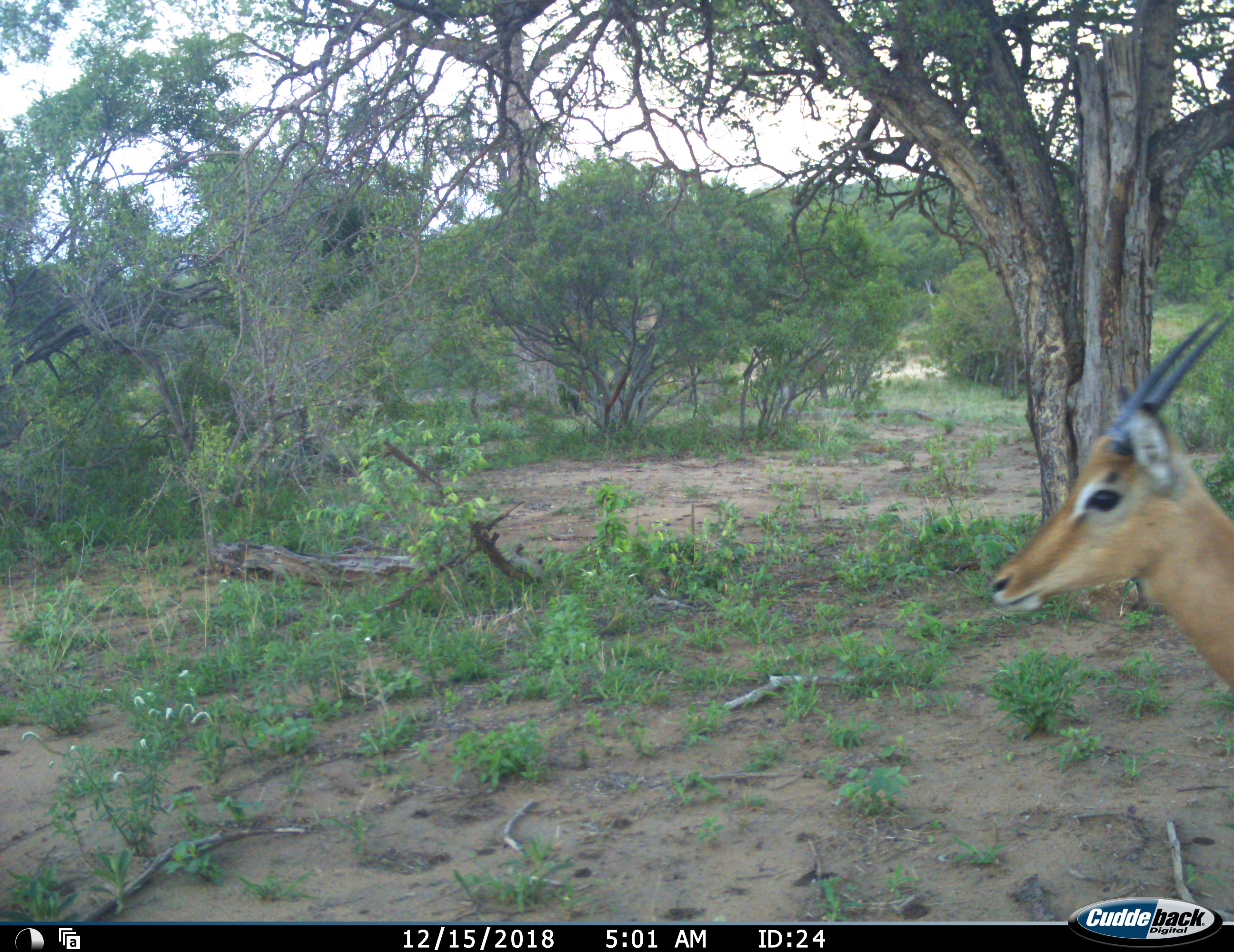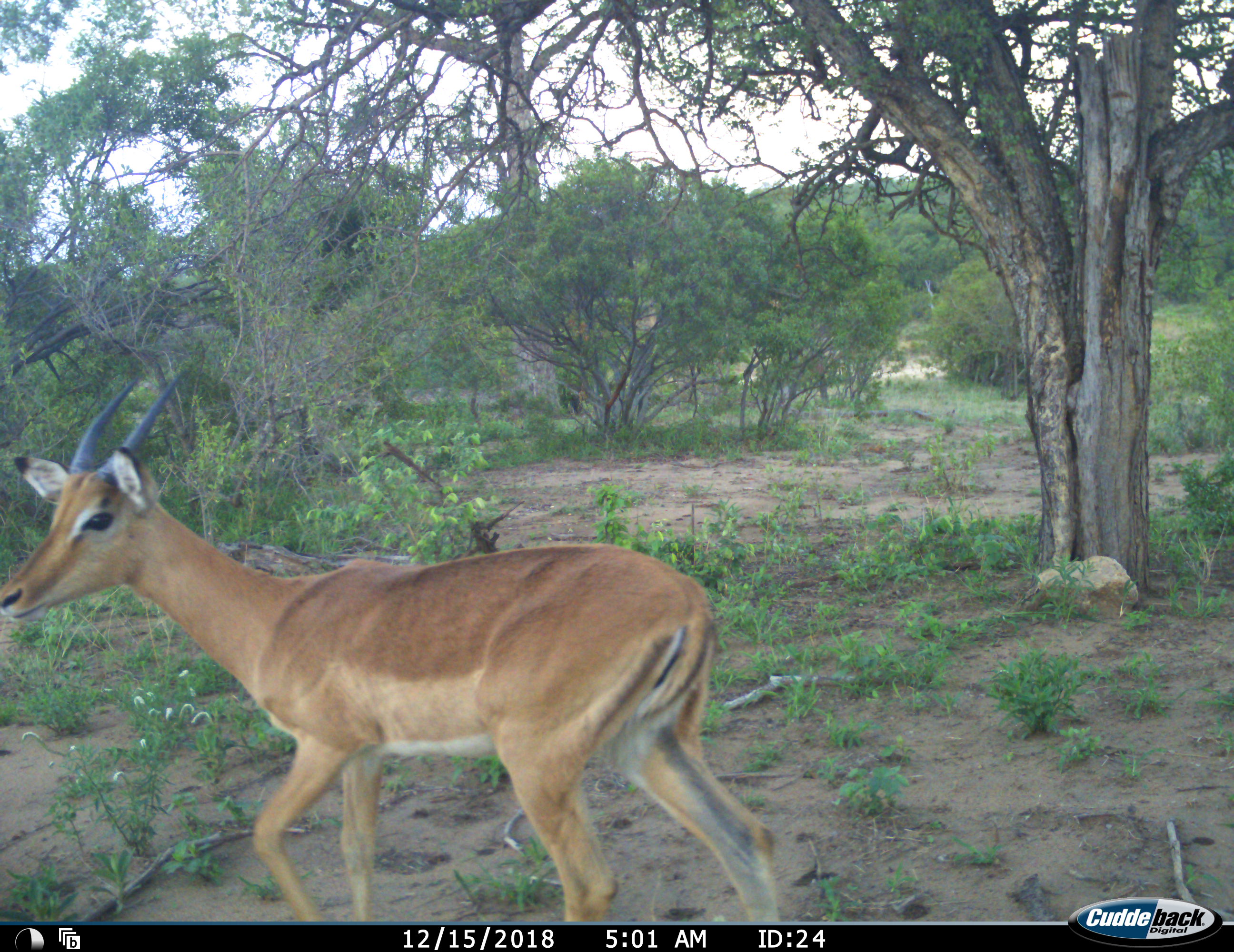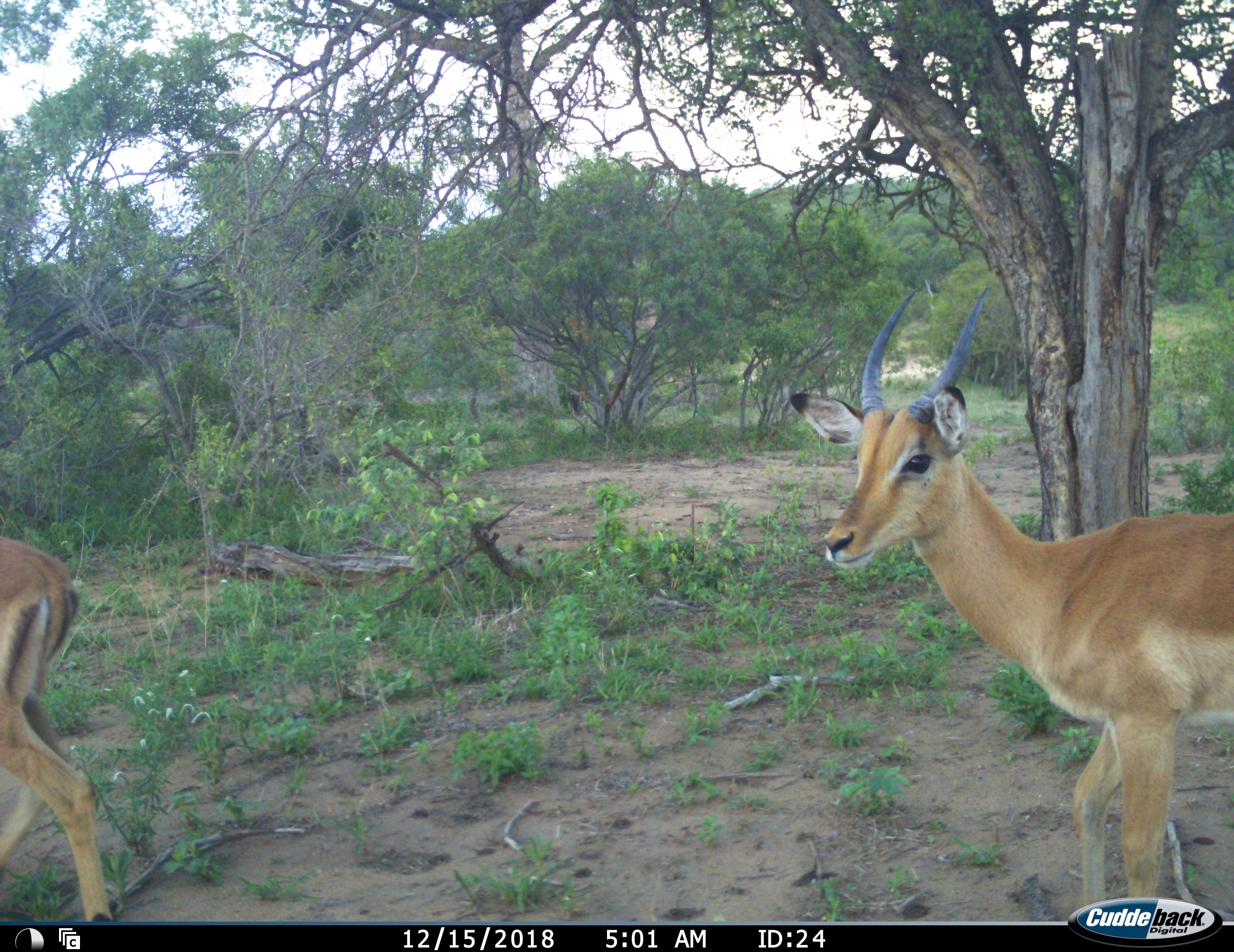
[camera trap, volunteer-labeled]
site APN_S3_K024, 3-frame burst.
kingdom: Animalia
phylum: Chordata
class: Mammalia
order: Artiodactyla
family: Bovidae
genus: Aepyceros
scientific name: Aepyceros melampus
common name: impala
Impala (Aepyceros melampus), count 2. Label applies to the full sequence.